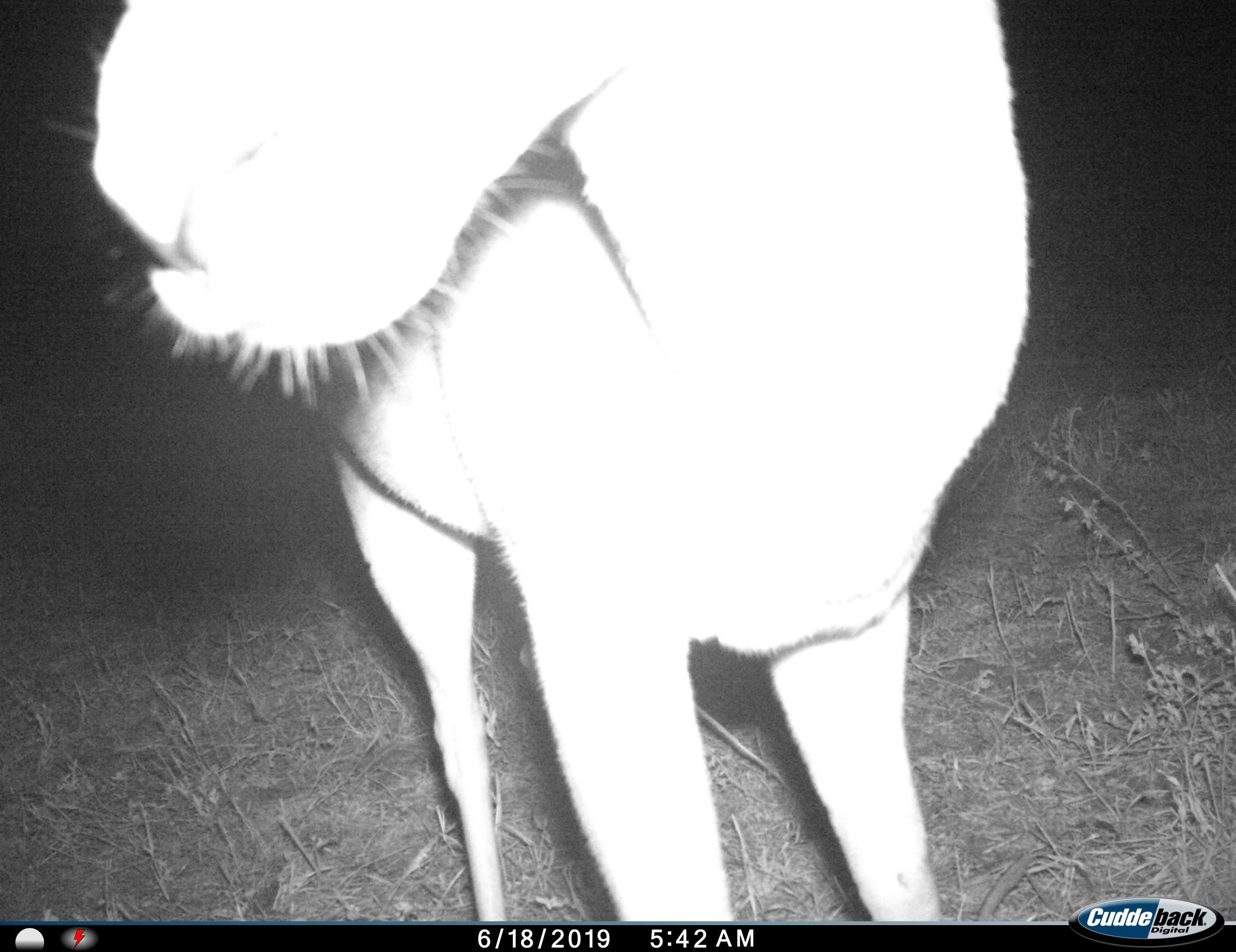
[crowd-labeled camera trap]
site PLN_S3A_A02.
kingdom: Animalia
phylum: Chordata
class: Mammalia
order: Artiodactyla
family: Bovidae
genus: Aepyceros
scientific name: Aepyceros melampus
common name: impala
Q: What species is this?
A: Impala (Aepyceros melampus).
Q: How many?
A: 1.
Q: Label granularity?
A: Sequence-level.